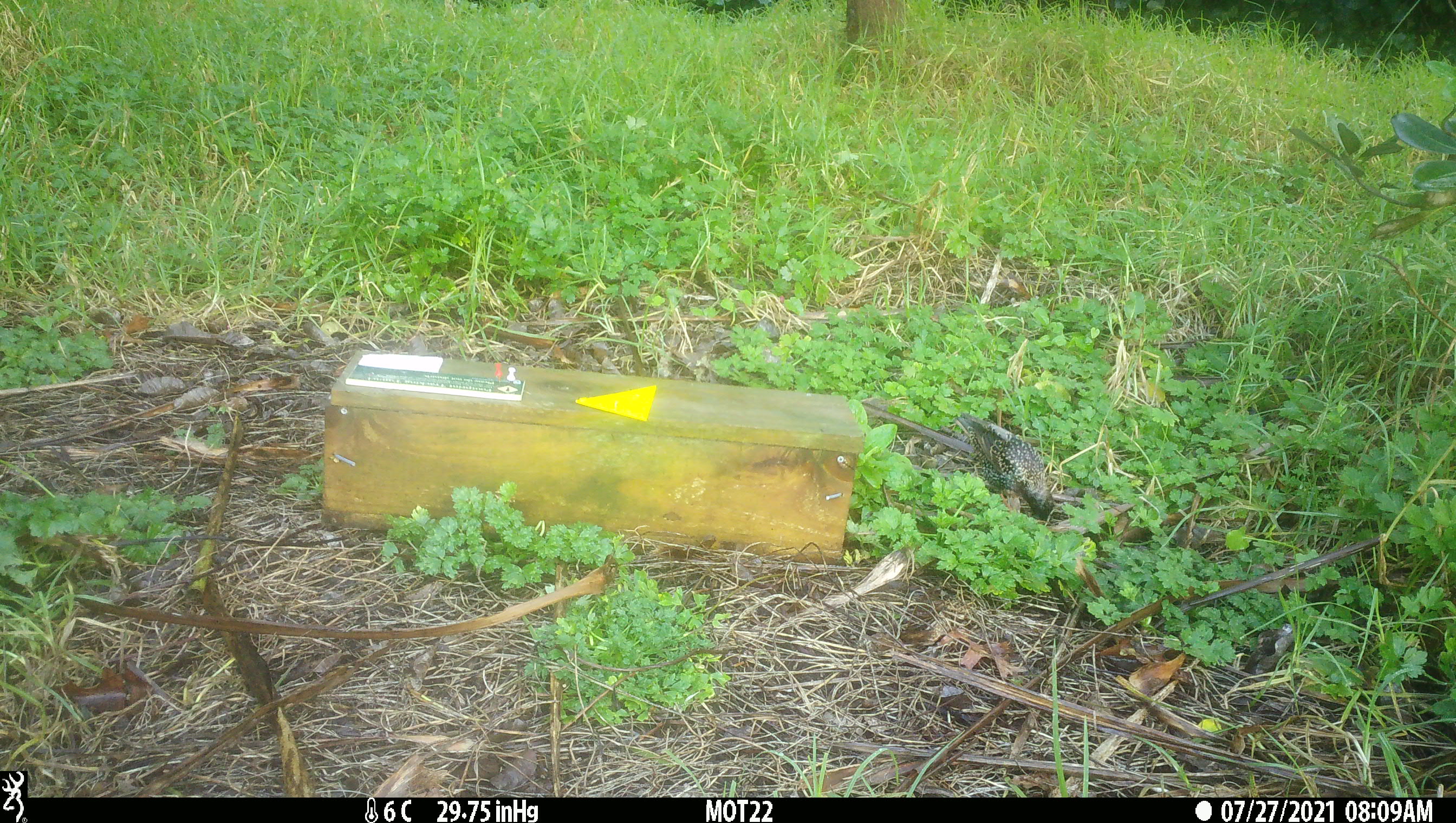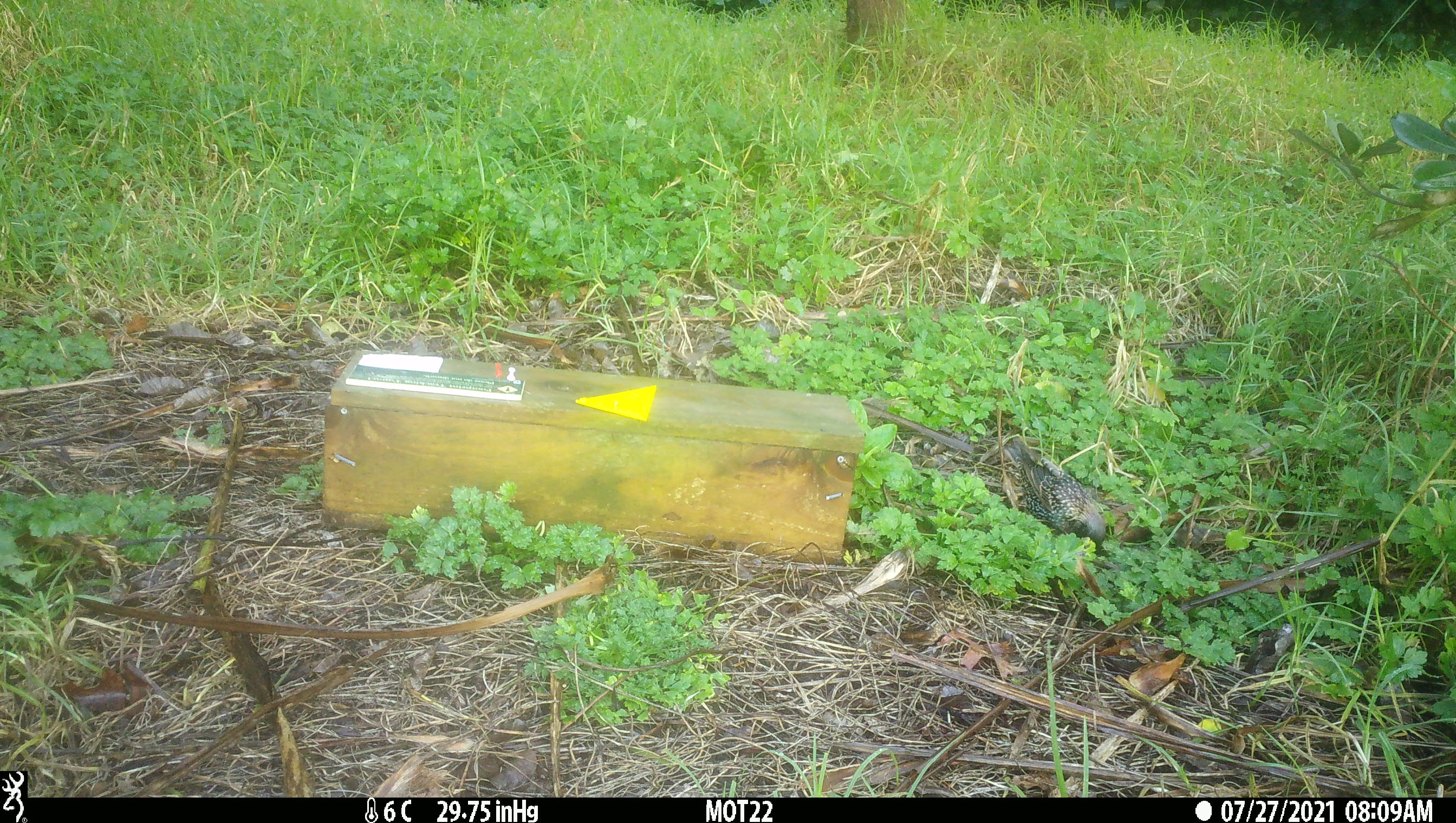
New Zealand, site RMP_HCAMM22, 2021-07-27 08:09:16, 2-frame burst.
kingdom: Animalia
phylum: Chordata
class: Aves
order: Passeriformes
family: Sturnidae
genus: Sturnus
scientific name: Sturnus vulgaris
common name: european starling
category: starling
Starling (european starling) (Sturnus vulgaris).